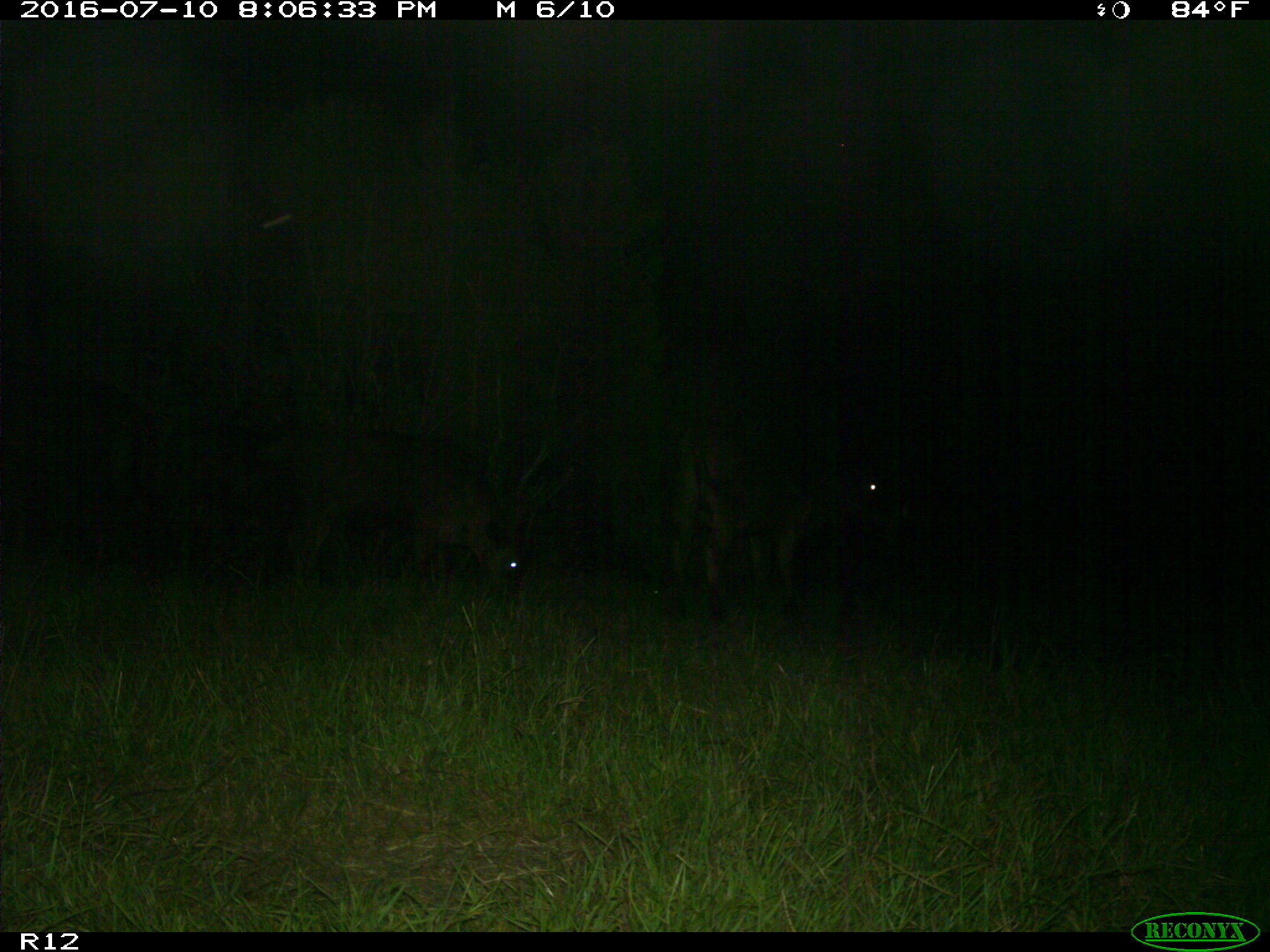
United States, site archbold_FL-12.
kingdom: Animalia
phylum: Chordata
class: Mammalia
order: Artiodactyla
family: Bovidae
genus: Bos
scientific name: Bos taurus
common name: domestic cow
Bos taurus (domestic cow).